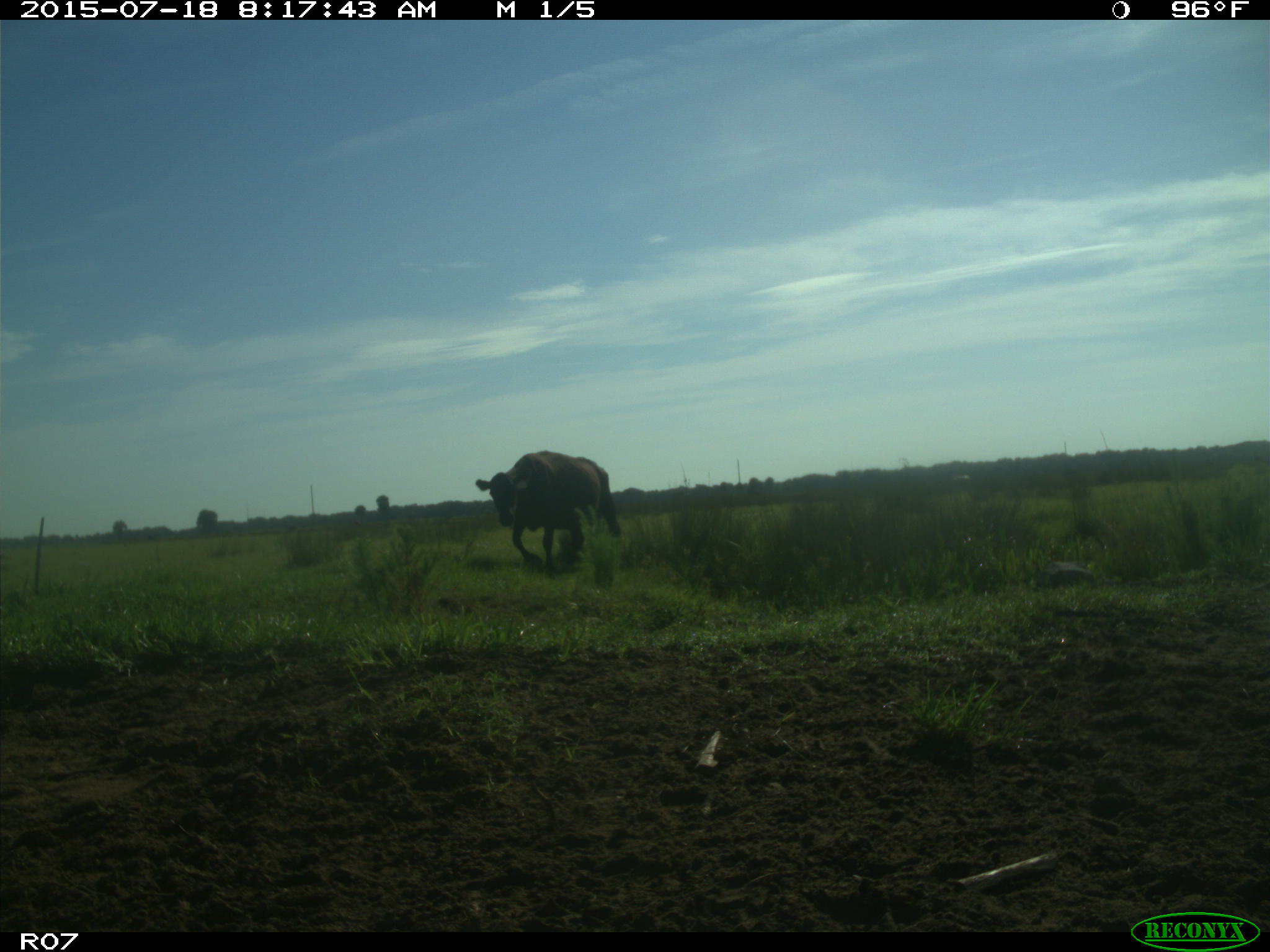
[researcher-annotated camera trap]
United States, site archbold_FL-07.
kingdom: Animalia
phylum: Chordata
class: Mammalia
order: Artiodactyla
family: Bovidae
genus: Bos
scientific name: Bos taurus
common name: domestic cow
Bos taurus (domestic cow).